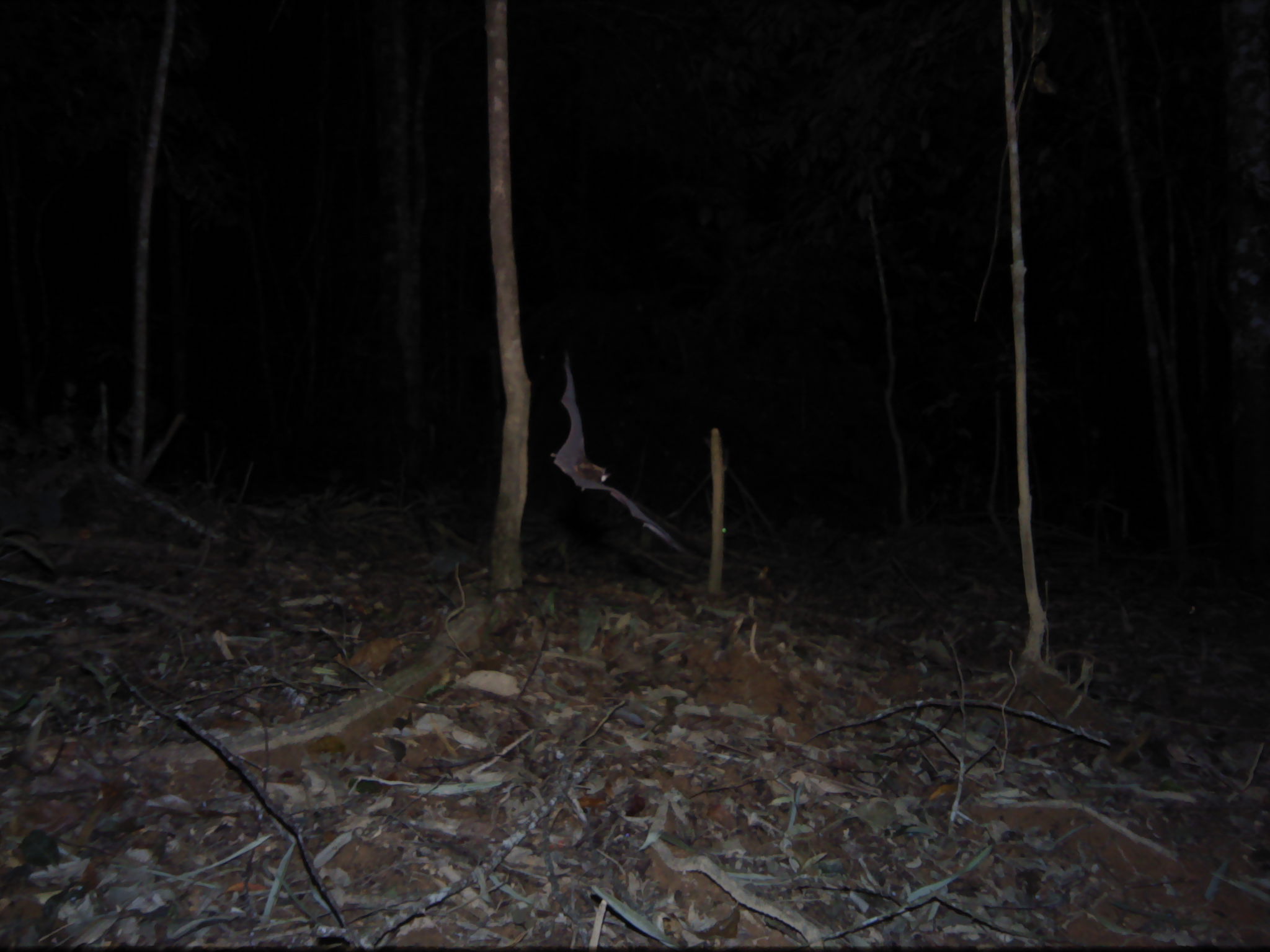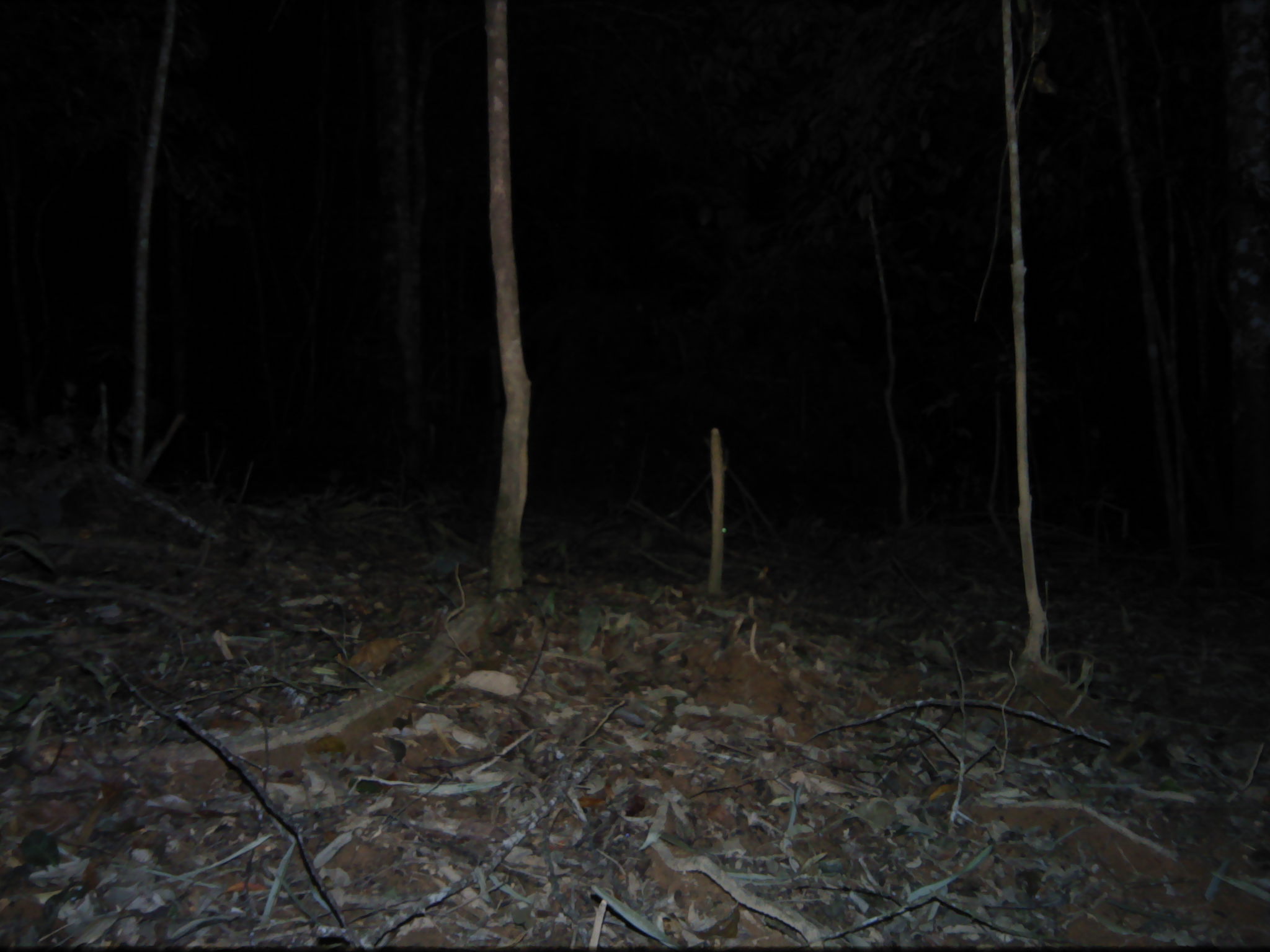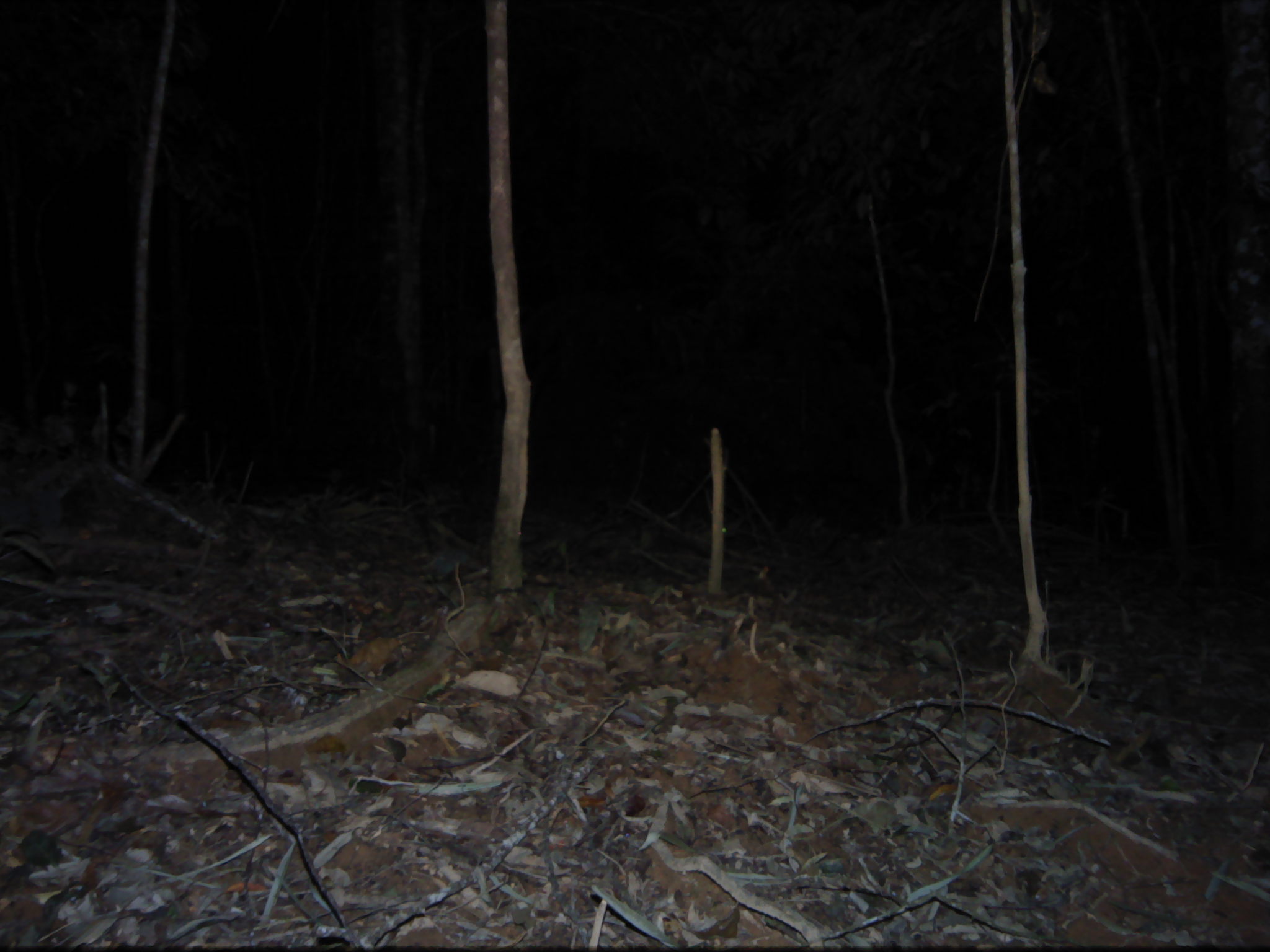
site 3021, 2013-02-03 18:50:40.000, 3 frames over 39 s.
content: unidentified animal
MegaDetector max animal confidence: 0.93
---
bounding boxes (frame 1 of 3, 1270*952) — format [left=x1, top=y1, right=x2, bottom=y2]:
unknown: [left=550, top=348, right=702, bottom=562]